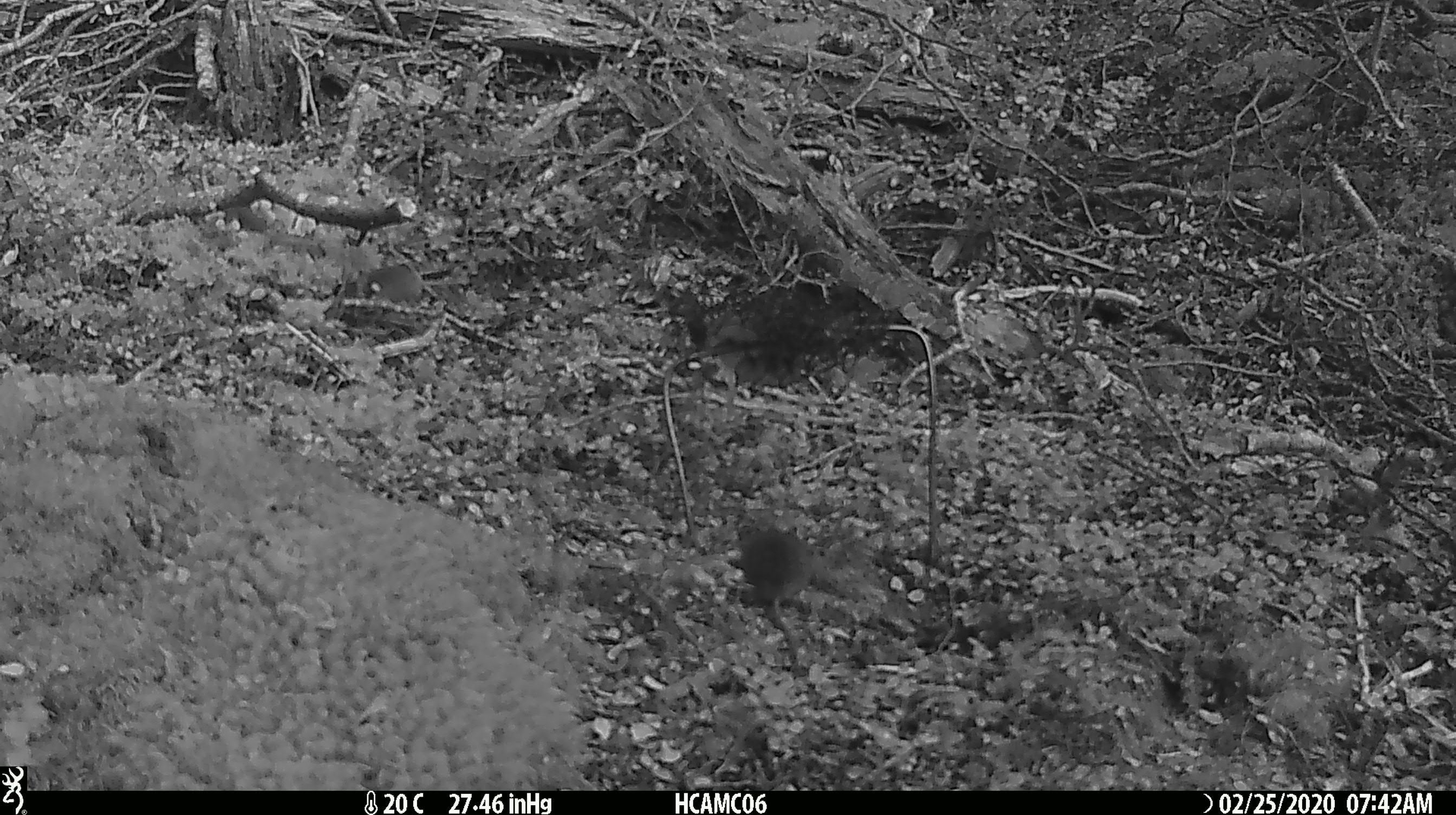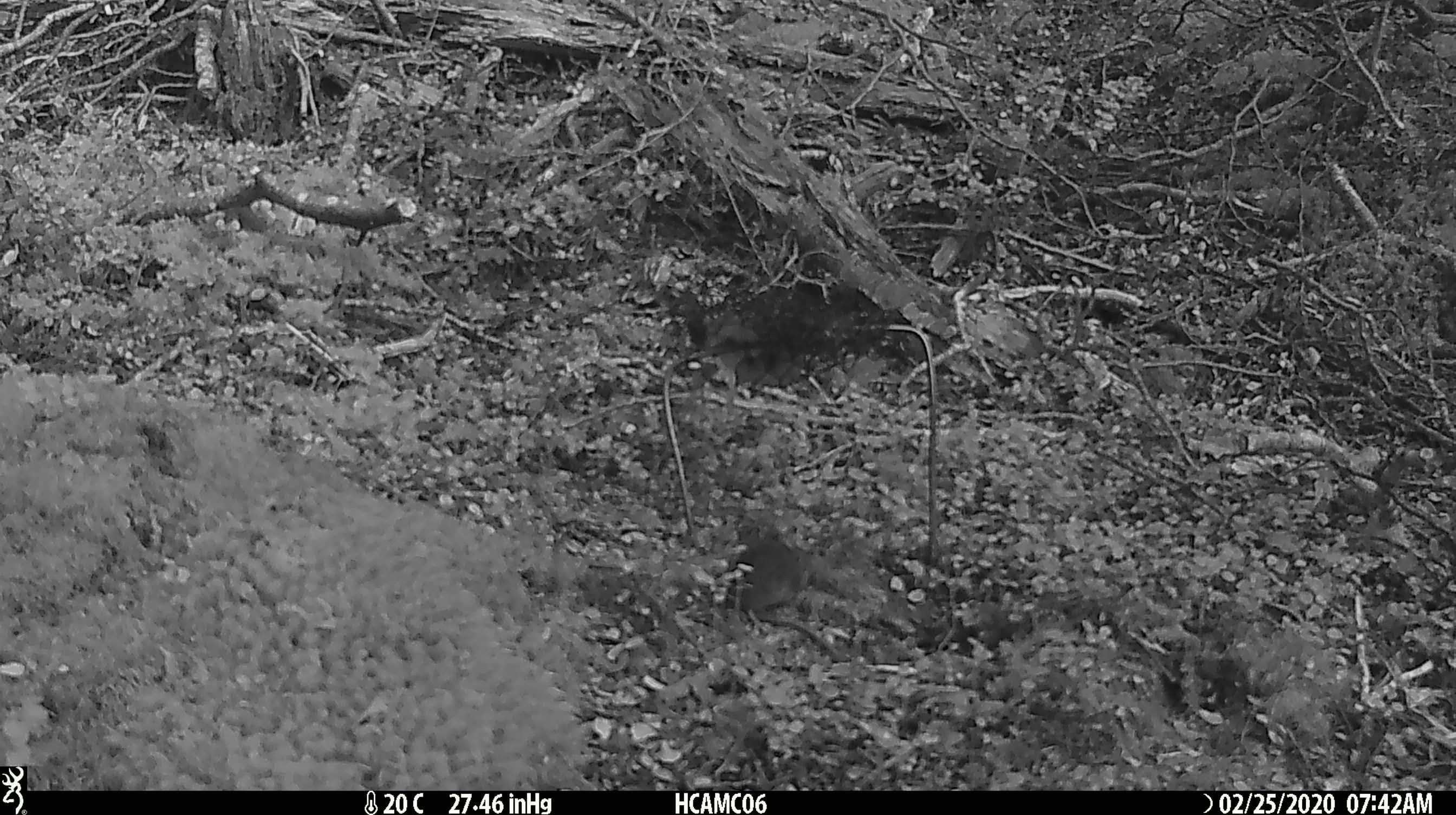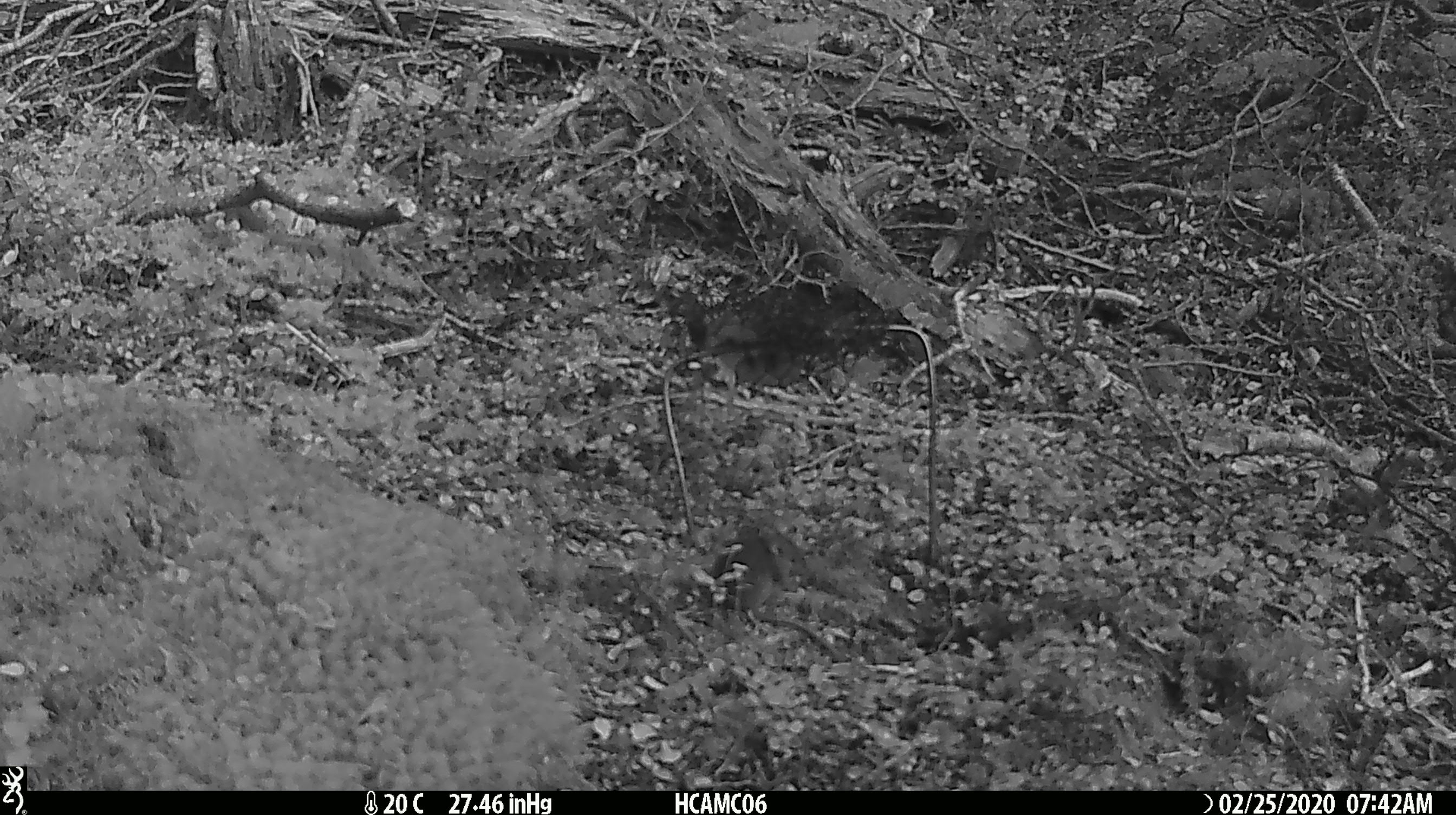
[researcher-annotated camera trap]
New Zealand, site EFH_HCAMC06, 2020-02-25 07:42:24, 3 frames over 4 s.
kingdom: Animalia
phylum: Chordata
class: Mammalia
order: Rodentia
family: Muridae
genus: Mus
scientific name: Mus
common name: mouse